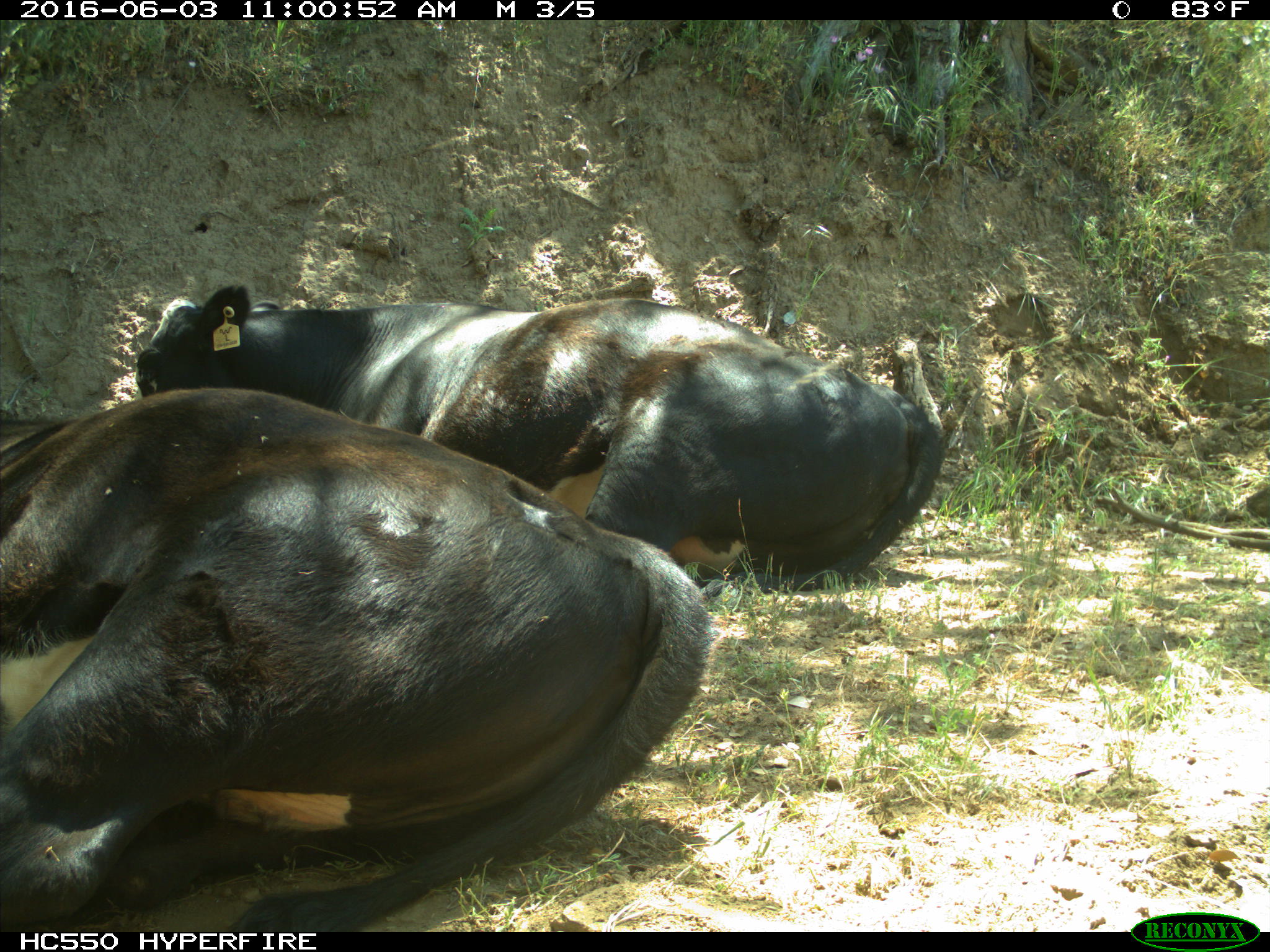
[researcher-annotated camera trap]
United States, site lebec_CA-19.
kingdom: Animalia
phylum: Chordata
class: Mammalia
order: Artiodactyla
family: Bovidae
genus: Bos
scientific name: Bos taurus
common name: domestic cow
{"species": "Bos taurus (domestic cow)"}